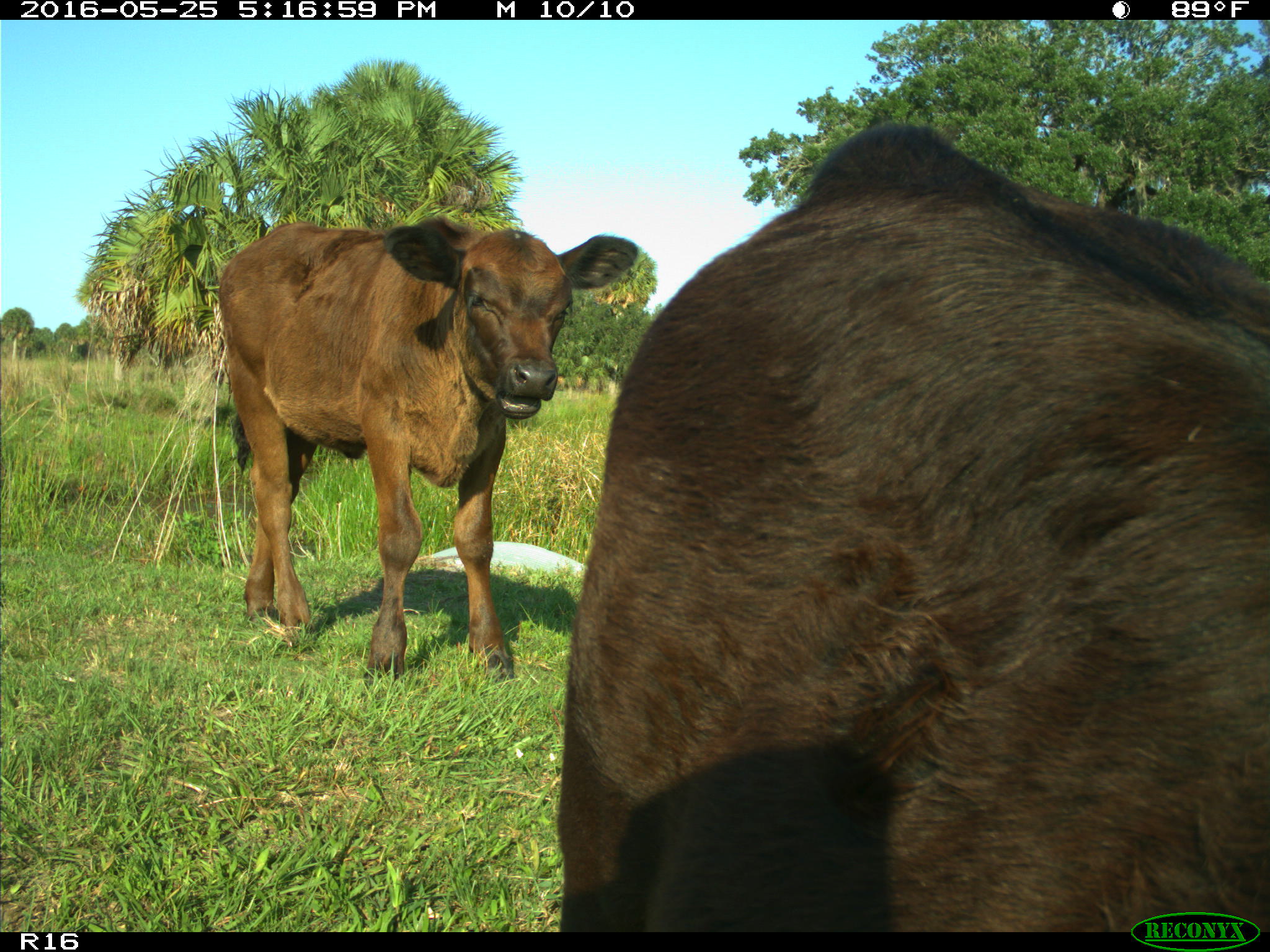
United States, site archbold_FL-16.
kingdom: Animalia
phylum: Chordata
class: Mammalia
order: Artiodactyla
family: Bovidae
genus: Bos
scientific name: Bos taurus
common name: domestic cow